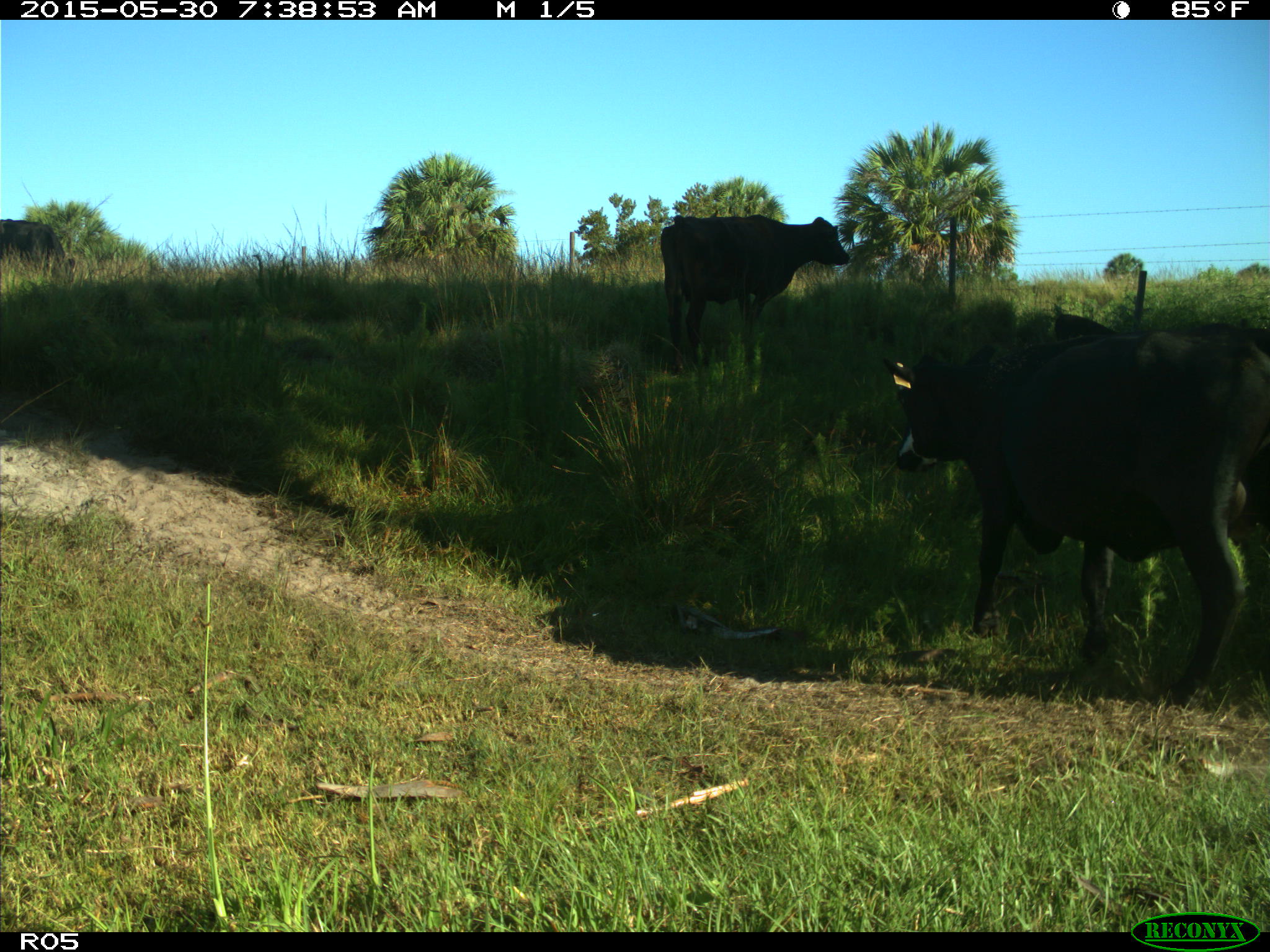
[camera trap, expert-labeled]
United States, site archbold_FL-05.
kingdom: Animalia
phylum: Chordata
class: Mammalia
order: Artiodactyla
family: Bovidae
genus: Bos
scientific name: Bos taurus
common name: domestic cow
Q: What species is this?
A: Bos taurus (domestic cow).